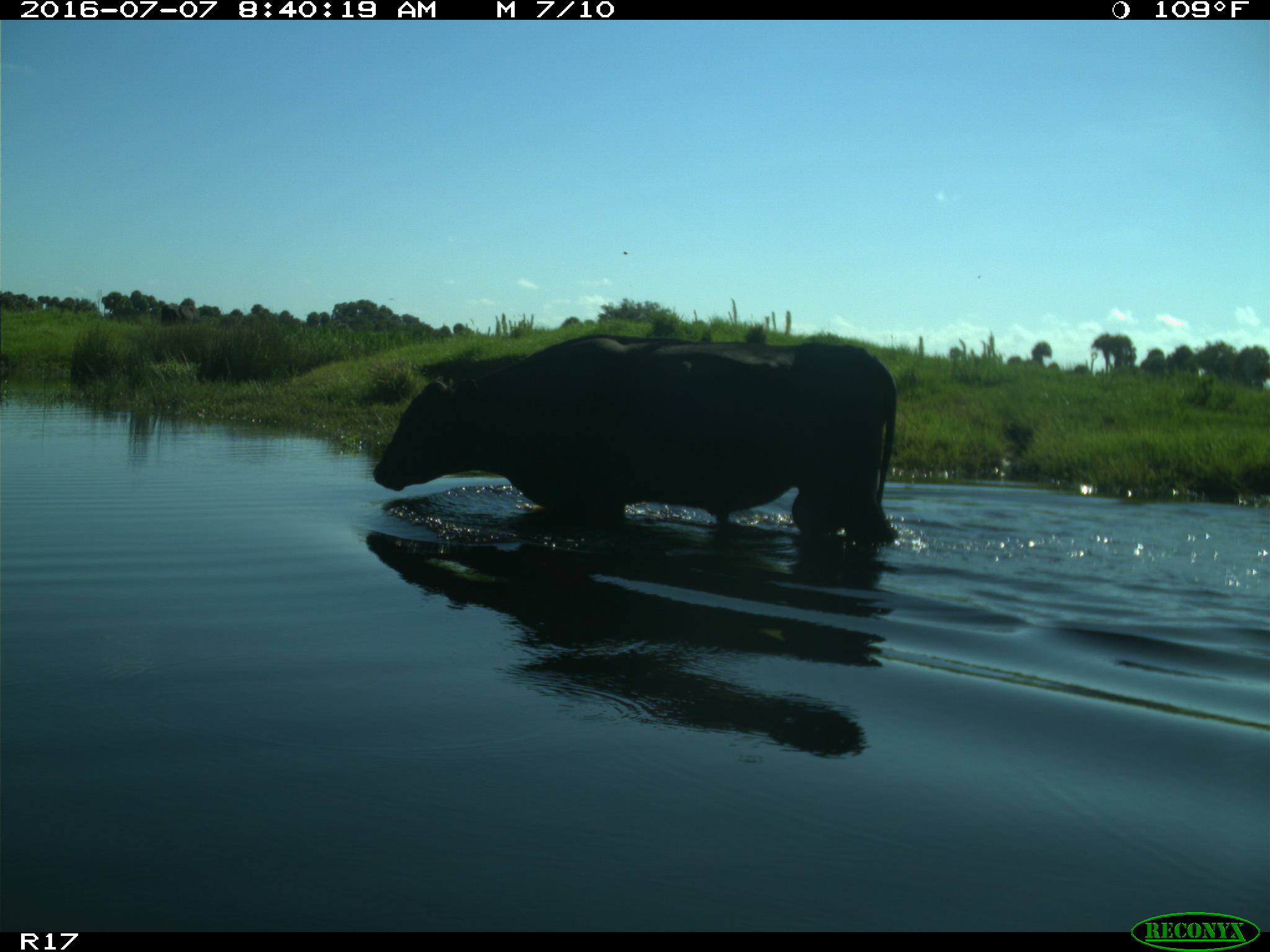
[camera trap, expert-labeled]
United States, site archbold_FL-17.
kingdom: Animalia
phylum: Chordata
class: Mammalia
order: Artiodactyla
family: Bovidae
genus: Bos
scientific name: Bos taurus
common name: domestic cow